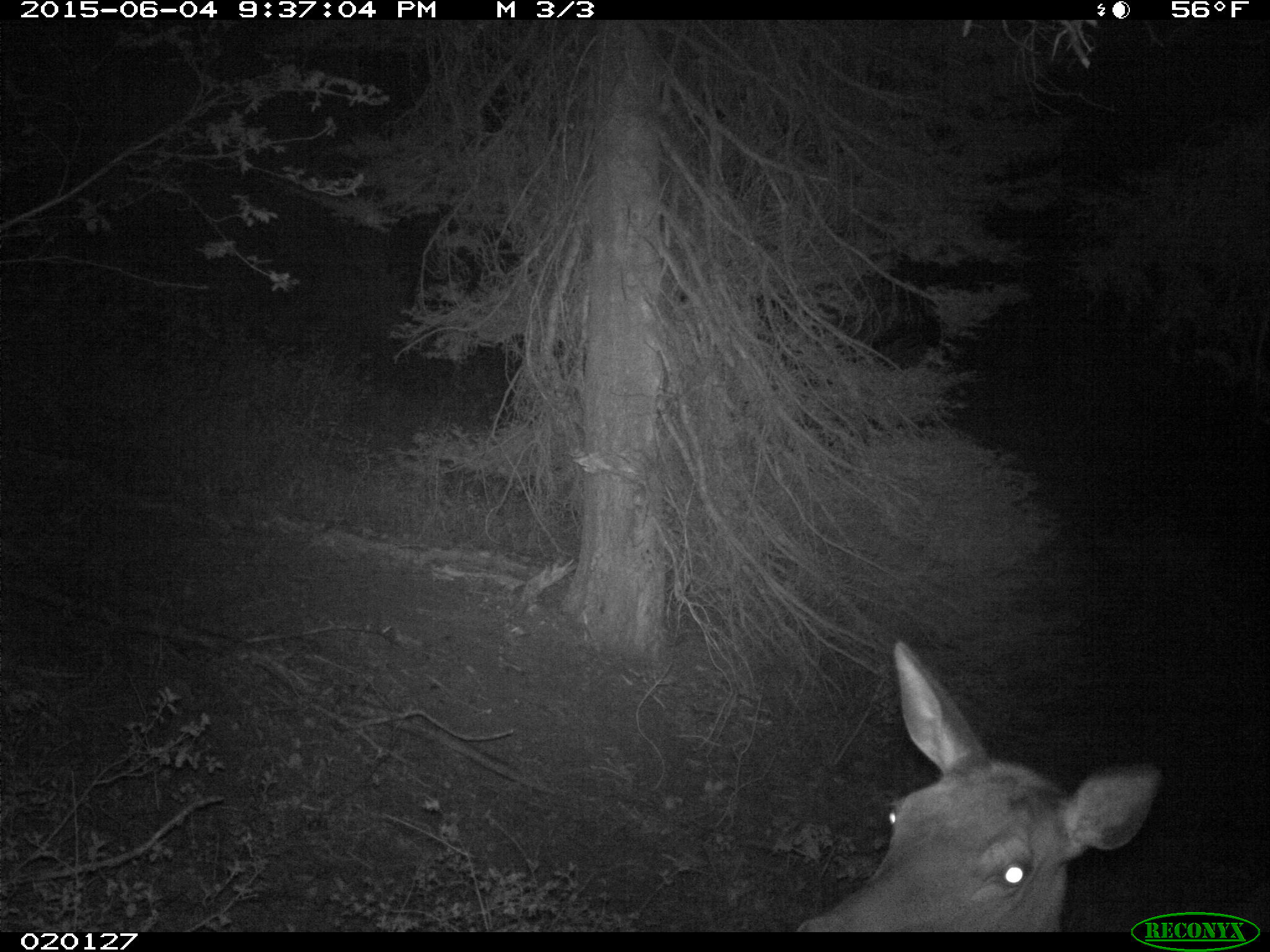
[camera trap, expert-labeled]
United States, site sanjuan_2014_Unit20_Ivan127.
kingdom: Animalia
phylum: Chordata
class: Mammalia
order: Artiodactyla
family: Cervidae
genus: Cervus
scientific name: Cervus elaphus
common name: red deer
Cervus elaphus (red deer).